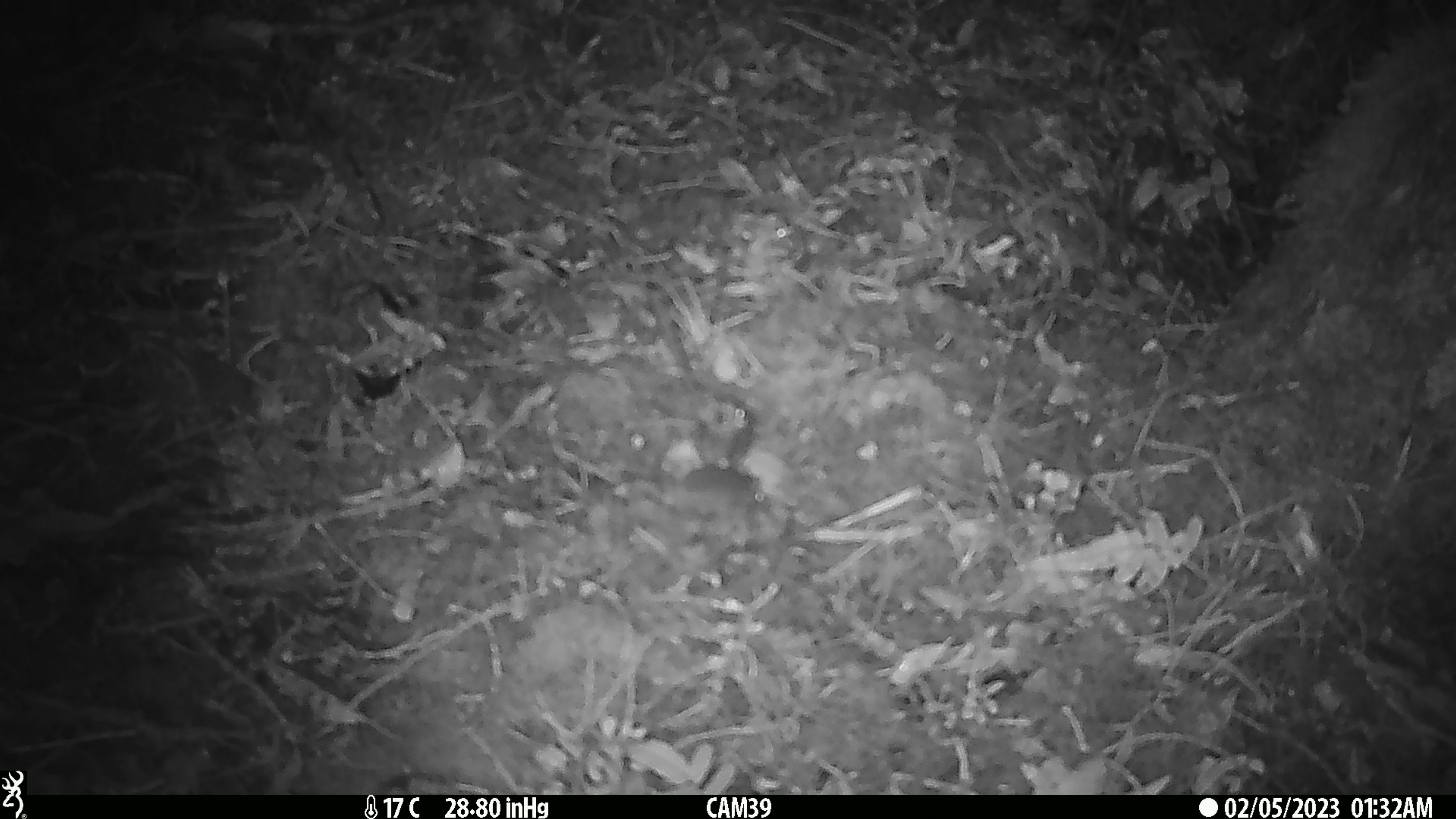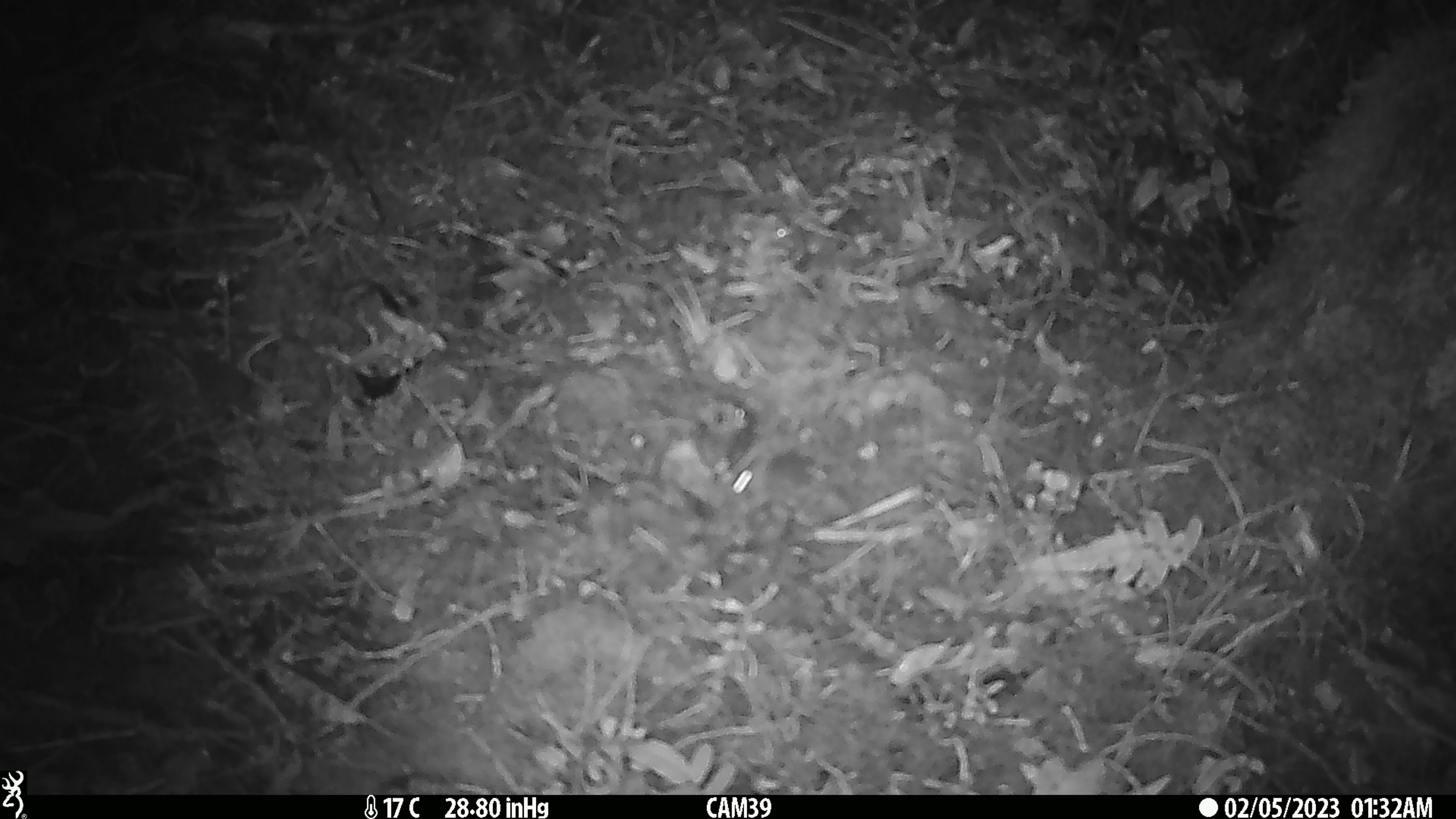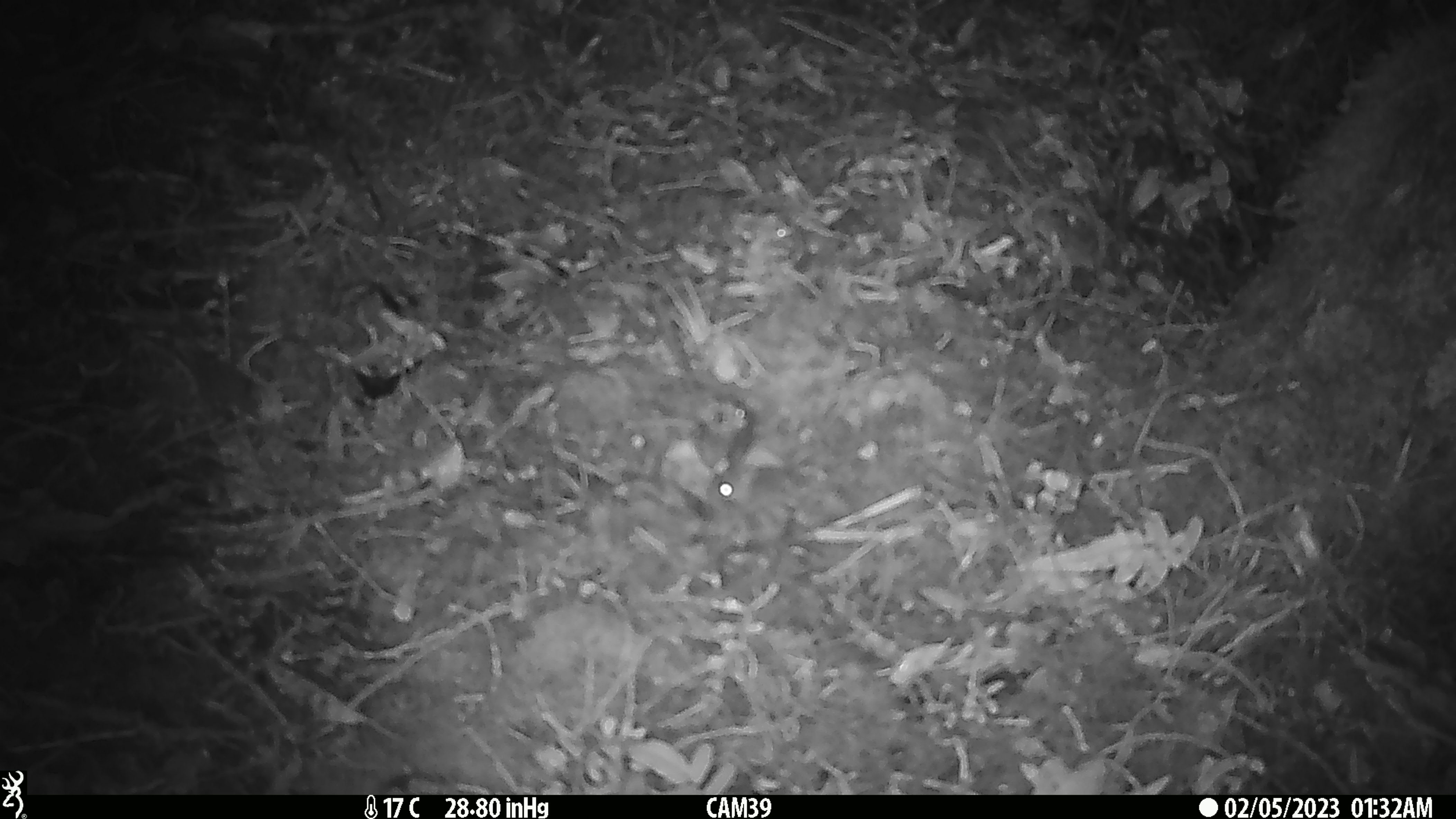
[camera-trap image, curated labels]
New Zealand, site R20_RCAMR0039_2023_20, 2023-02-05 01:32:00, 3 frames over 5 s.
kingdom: Animalia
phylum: Chordata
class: Mammalia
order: Rodentia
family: Muridae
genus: Mus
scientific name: Mus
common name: mouse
Mouse (Mus).